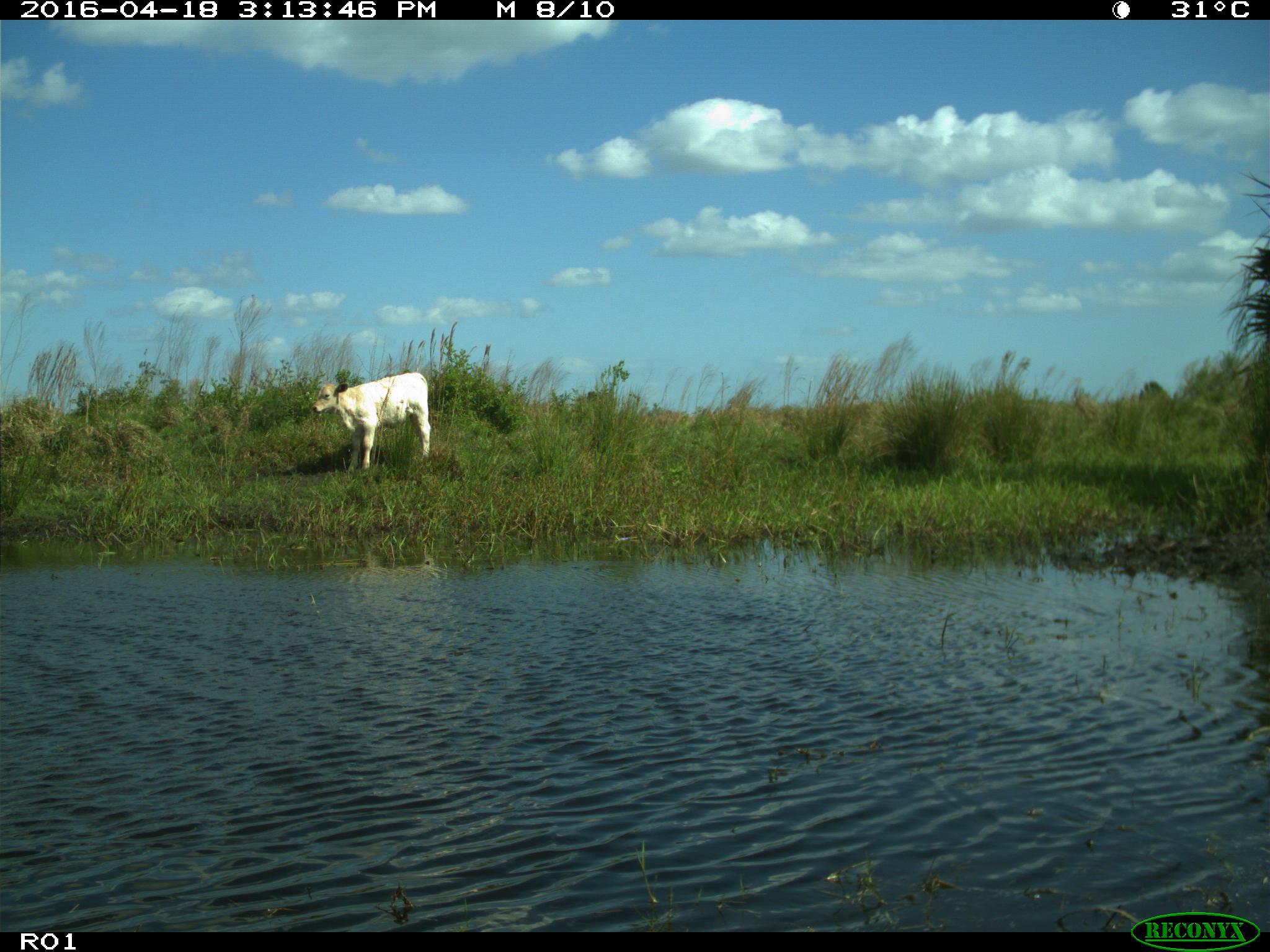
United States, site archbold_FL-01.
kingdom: Animalia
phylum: Chordata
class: Mammalia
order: Artiodactyla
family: Bovidae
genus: Bos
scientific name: Bos taurus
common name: domestic cow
Bos taurus (domestic cow).